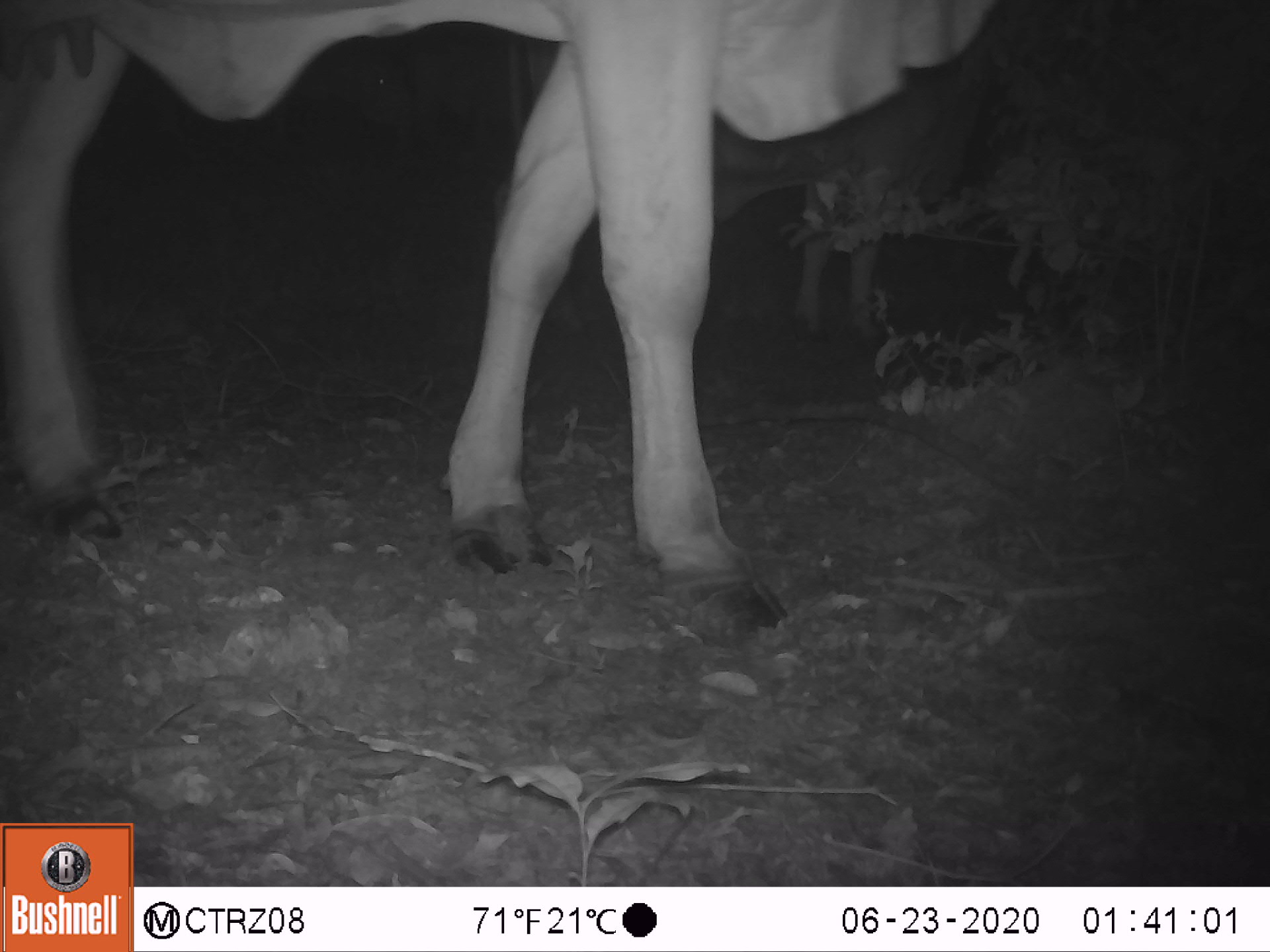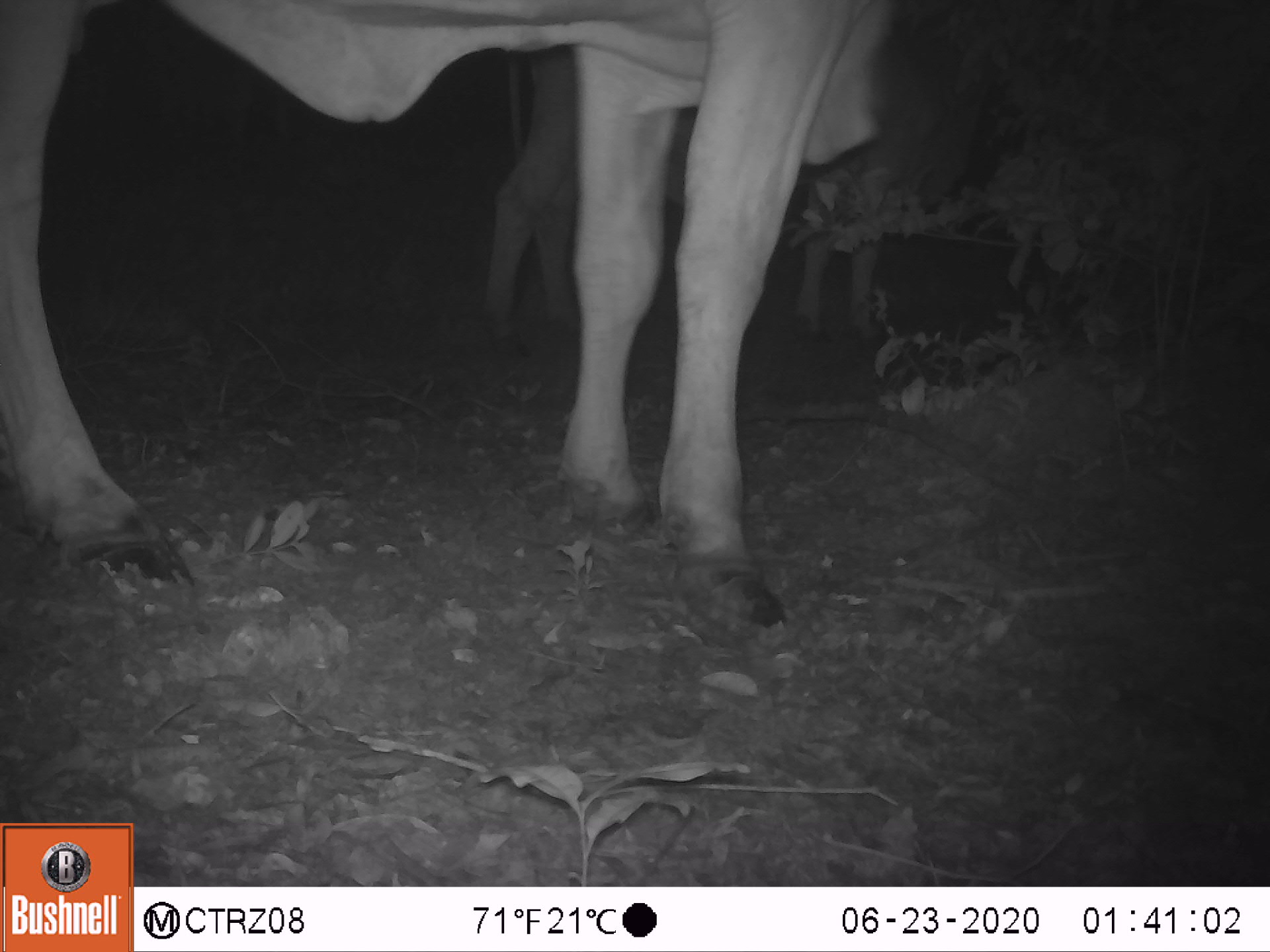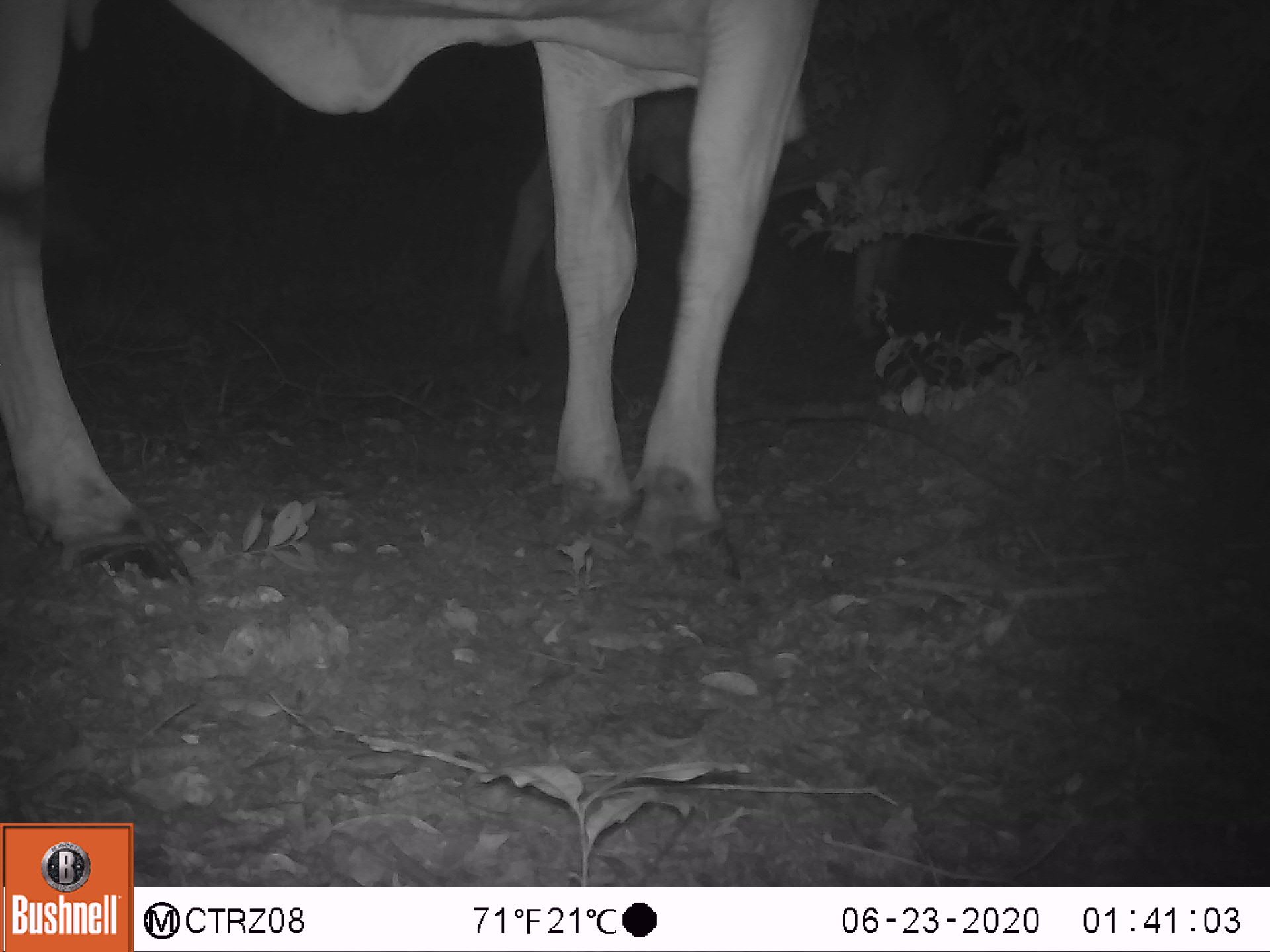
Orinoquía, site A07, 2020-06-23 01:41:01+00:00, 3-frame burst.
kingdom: Animalia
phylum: Chordata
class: Mammalia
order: Artiodactyla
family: Bovidae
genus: Bos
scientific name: Bos taurus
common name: cow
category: cattle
Cattle (cow) (Bos taurus).